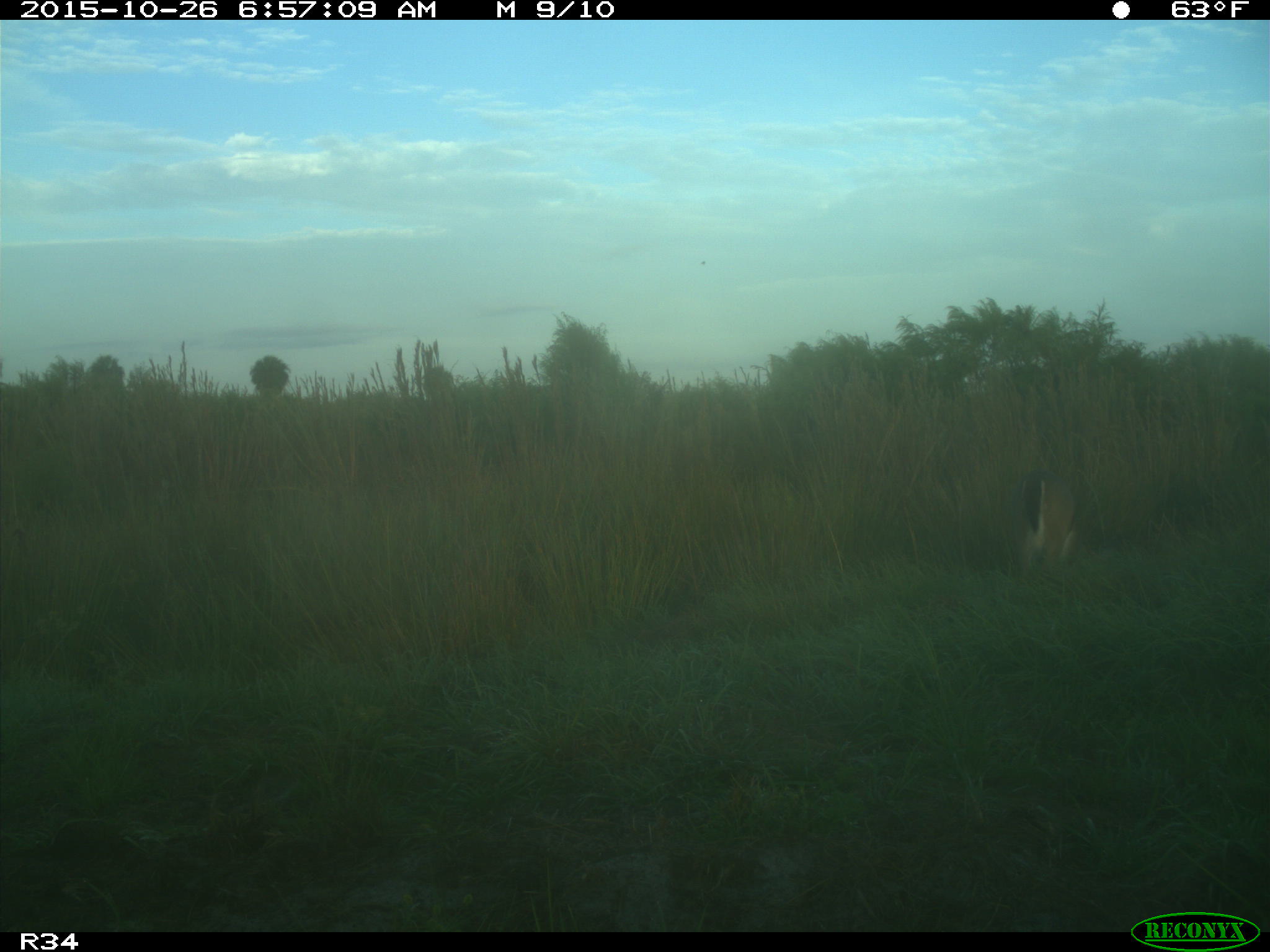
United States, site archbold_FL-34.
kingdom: Animalia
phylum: Chordata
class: Mammalia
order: Artiodactyla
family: Cervidae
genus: Odocoileus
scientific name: Odocoileus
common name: deer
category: unidentified deer